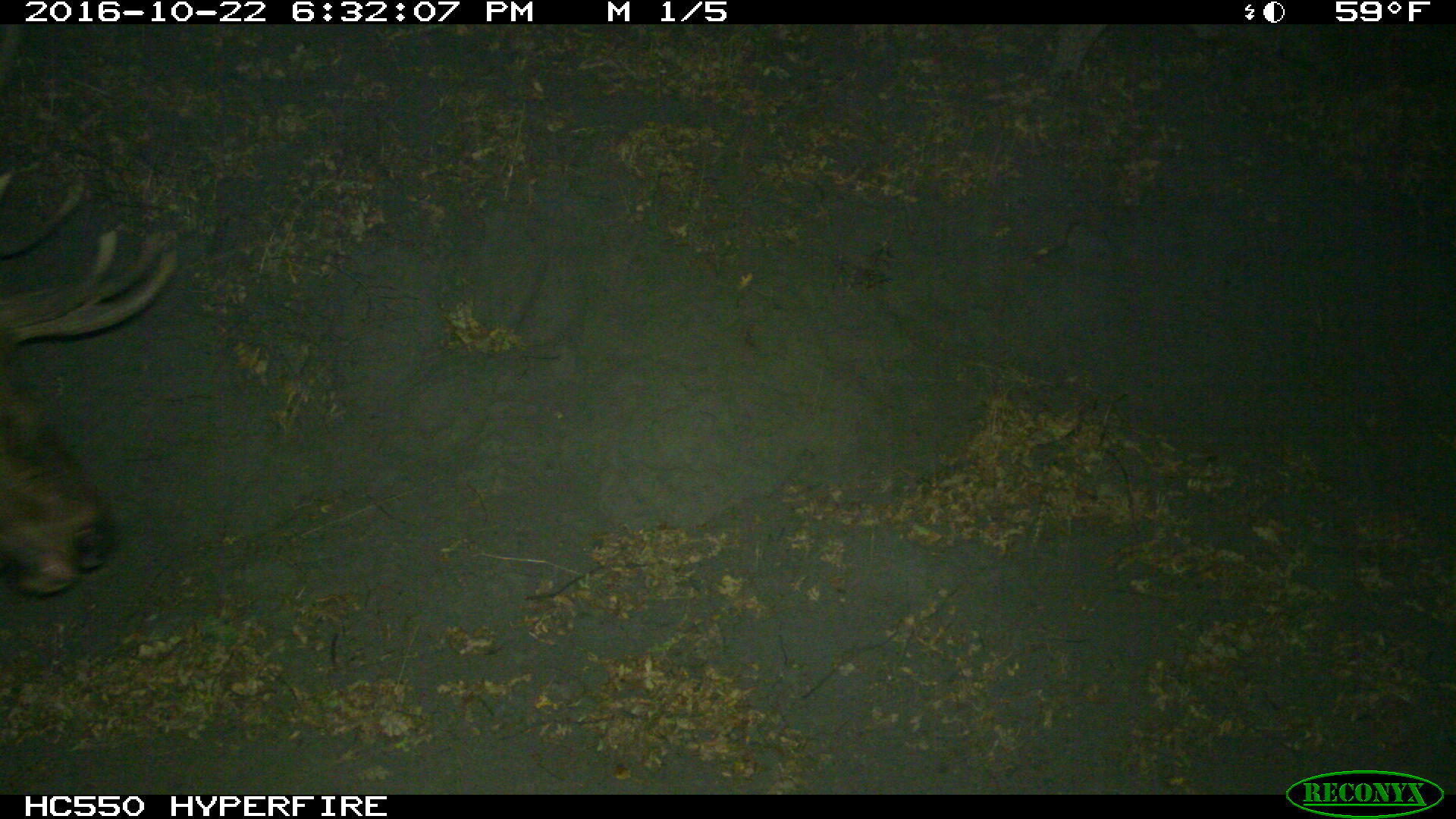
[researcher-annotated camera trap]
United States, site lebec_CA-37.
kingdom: Animalia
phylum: Chordata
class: Mammalia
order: Artiodactyla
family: Cervidae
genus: Cervus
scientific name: Cervus canadensis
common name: elk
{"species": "Cervus canadensis (elk)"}